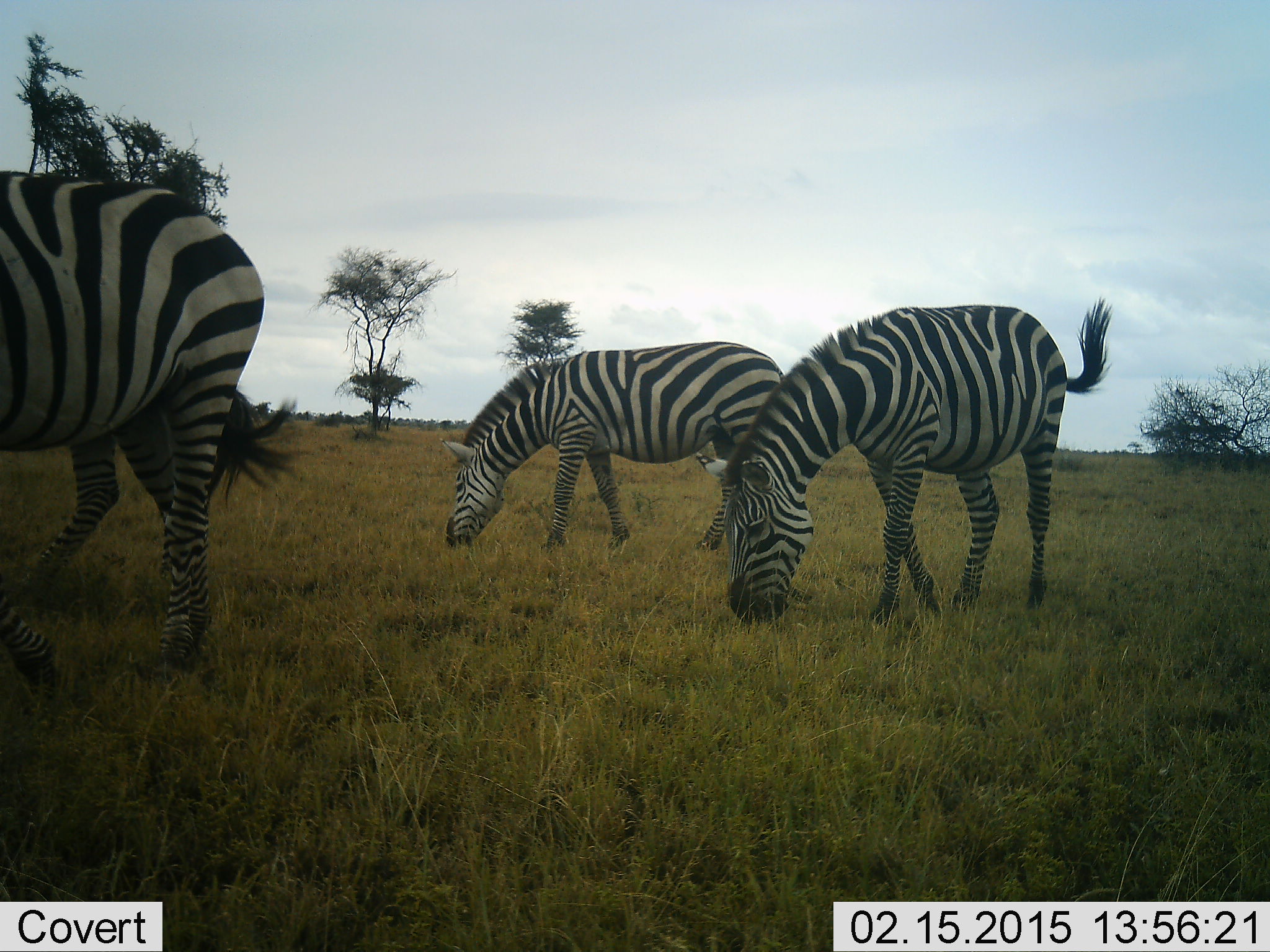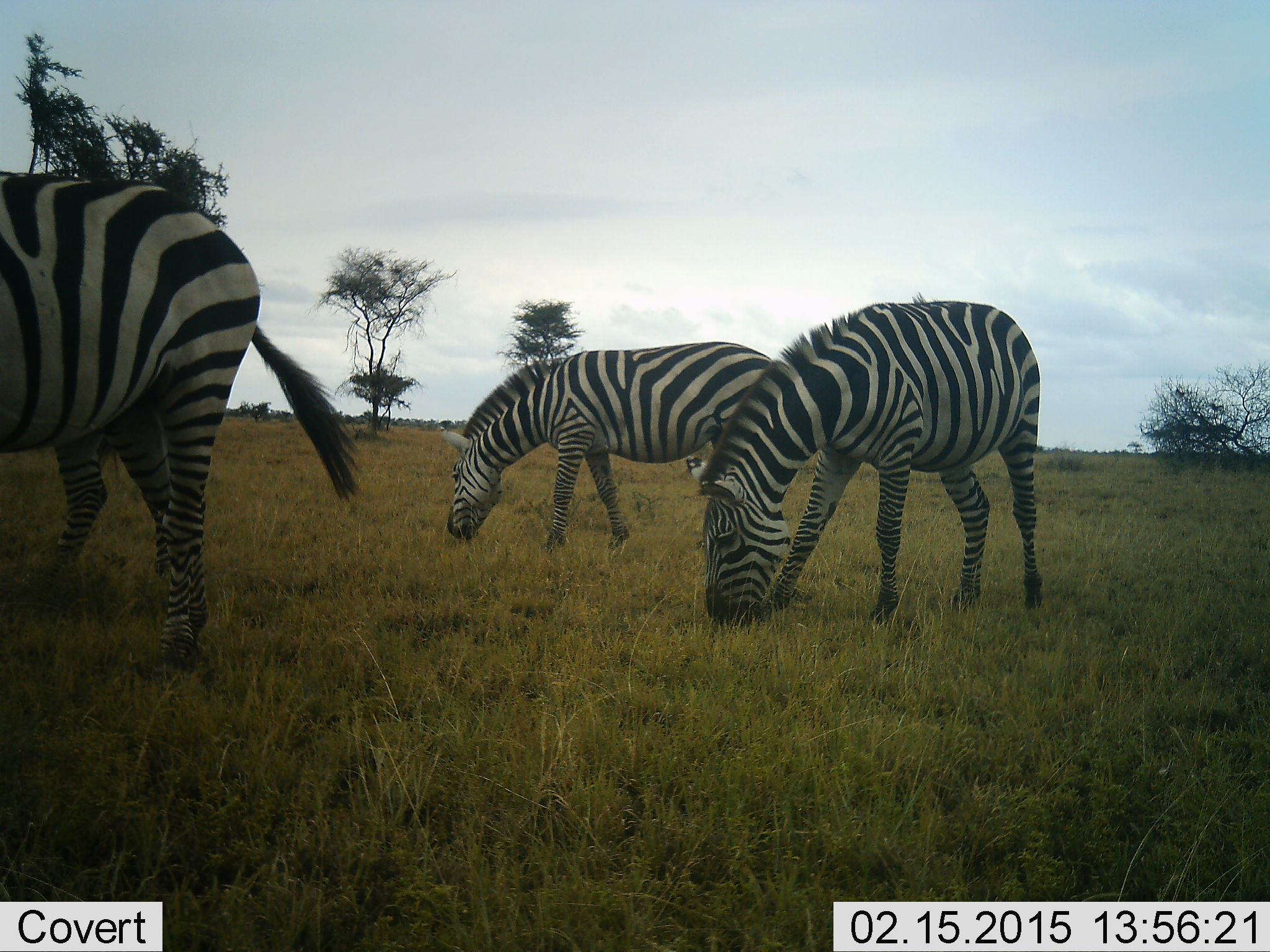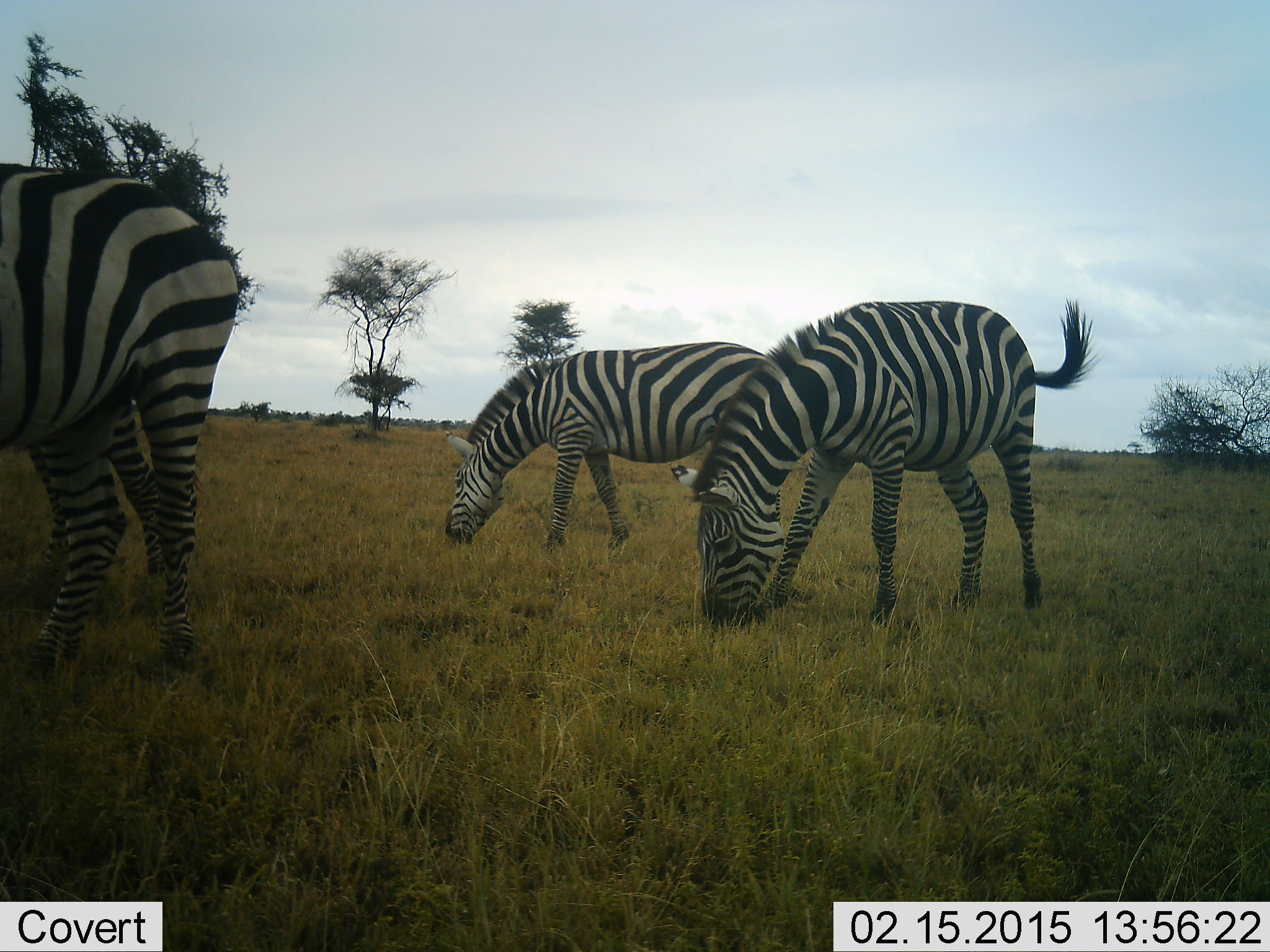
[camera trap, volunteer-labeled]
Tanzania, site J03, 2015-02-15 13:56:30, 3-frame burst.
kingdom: Animalia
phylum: Chordata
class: Mammalia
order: Perissodactyla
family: Equidae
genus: Equus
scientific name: Equus quagga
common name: plains zebra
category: zebra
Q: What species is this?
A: Zebra (plains zebra) (Equus quagga).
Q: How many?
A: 4.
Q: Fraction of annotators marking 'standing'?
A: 10%.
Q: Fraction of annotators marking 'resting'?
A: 0%.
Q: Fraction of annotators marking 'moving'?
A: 20%.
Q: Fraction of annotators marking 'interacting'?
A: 0%.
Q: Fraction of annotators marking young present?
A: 0%.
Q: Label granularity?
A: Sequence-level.